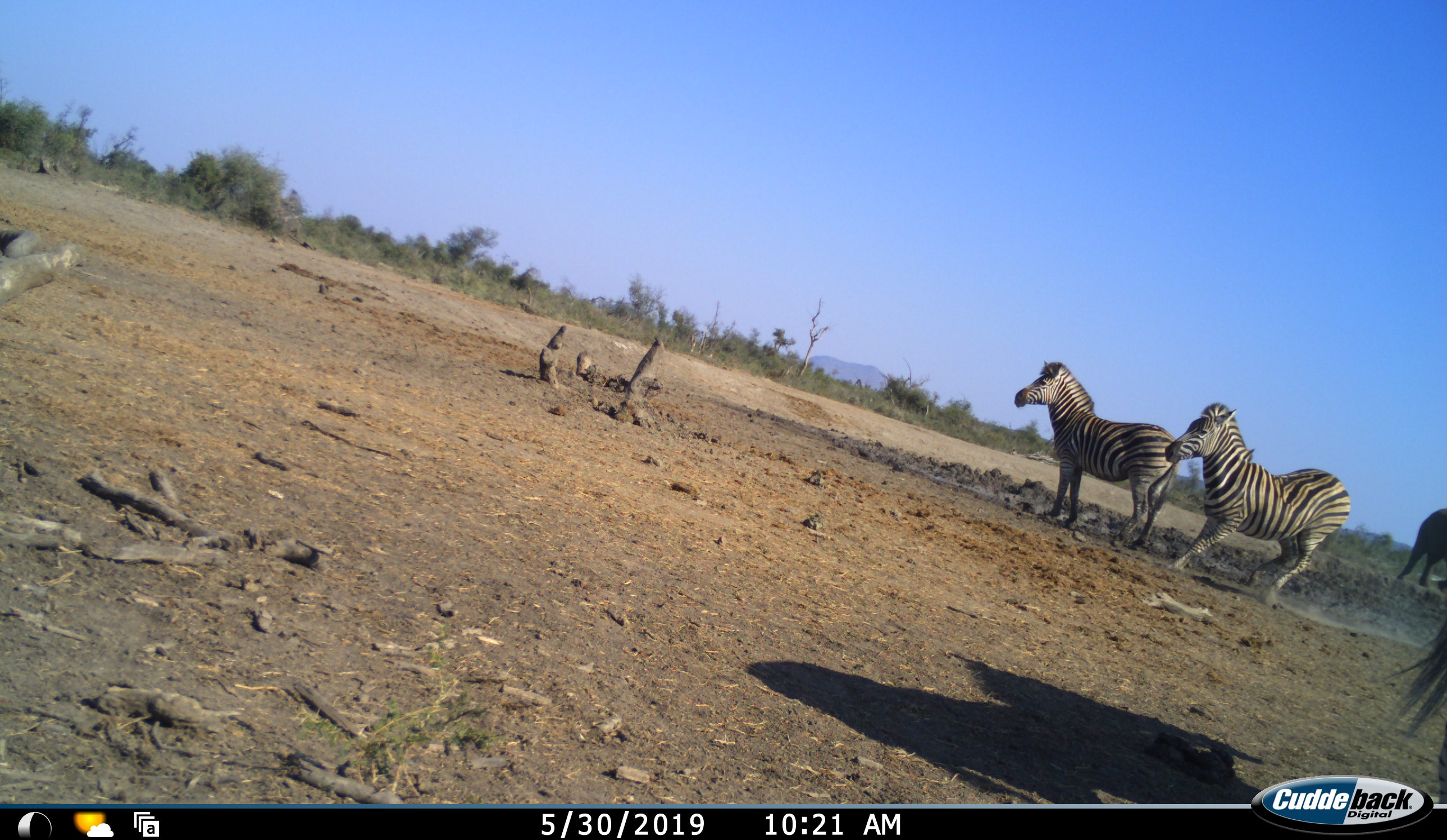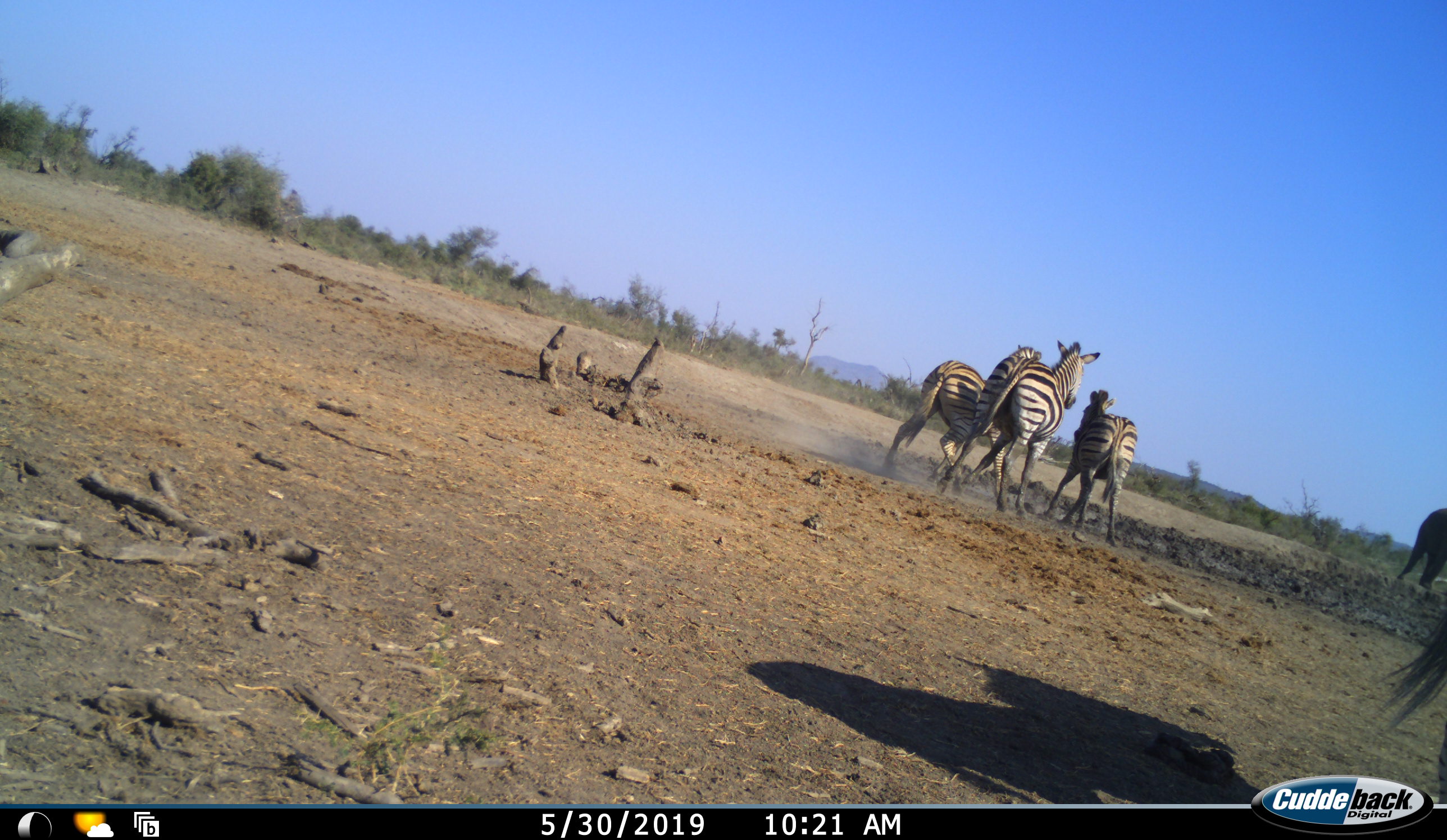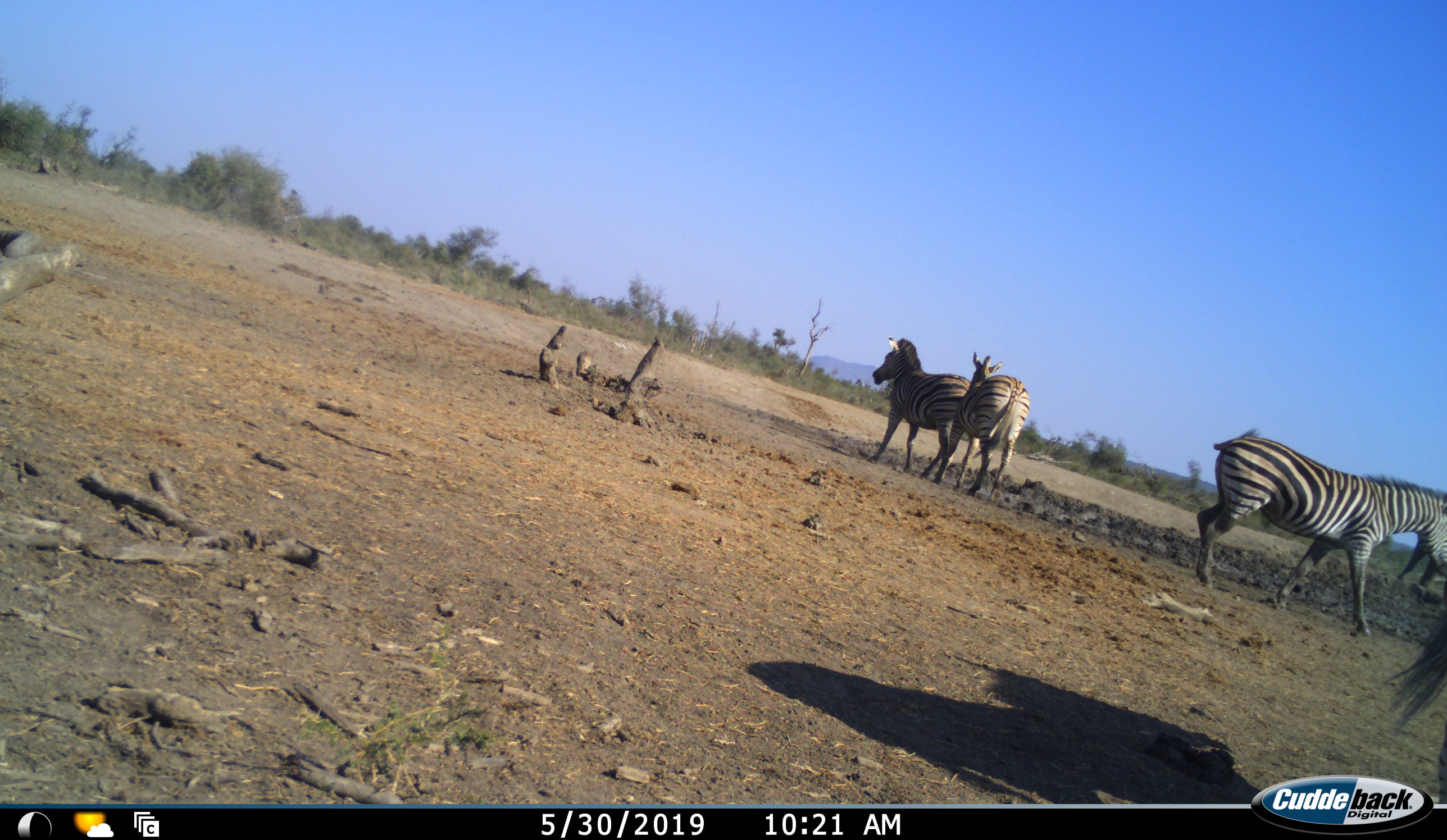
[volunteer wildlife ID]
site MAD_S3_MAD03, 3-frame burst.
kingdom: Animalia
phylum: Chordata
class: Mammalia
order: Perissodactyla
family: Equidae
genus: Equus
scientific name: Equus quagga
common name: plains zebra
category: zebraplains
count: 4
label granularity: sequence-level